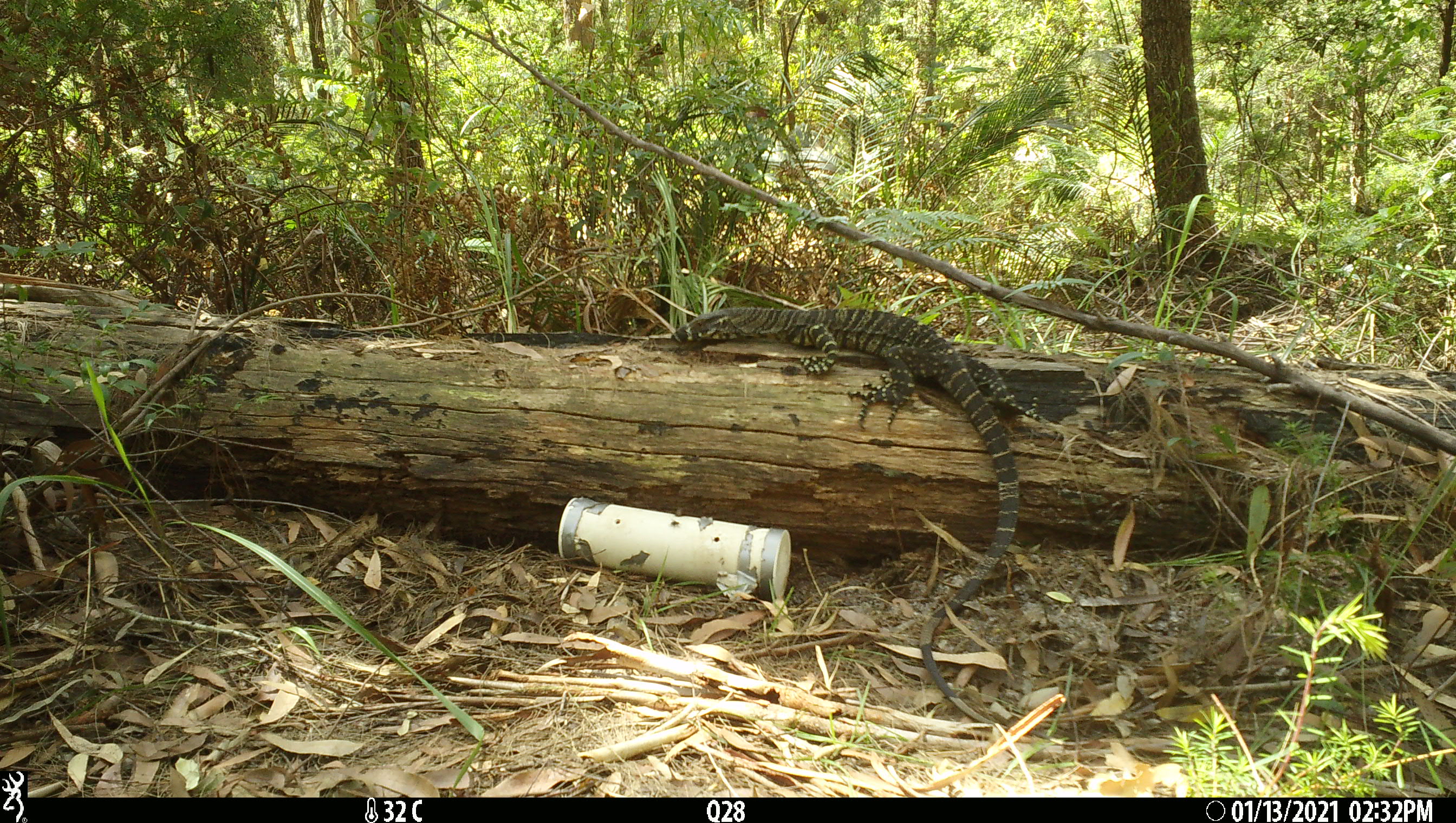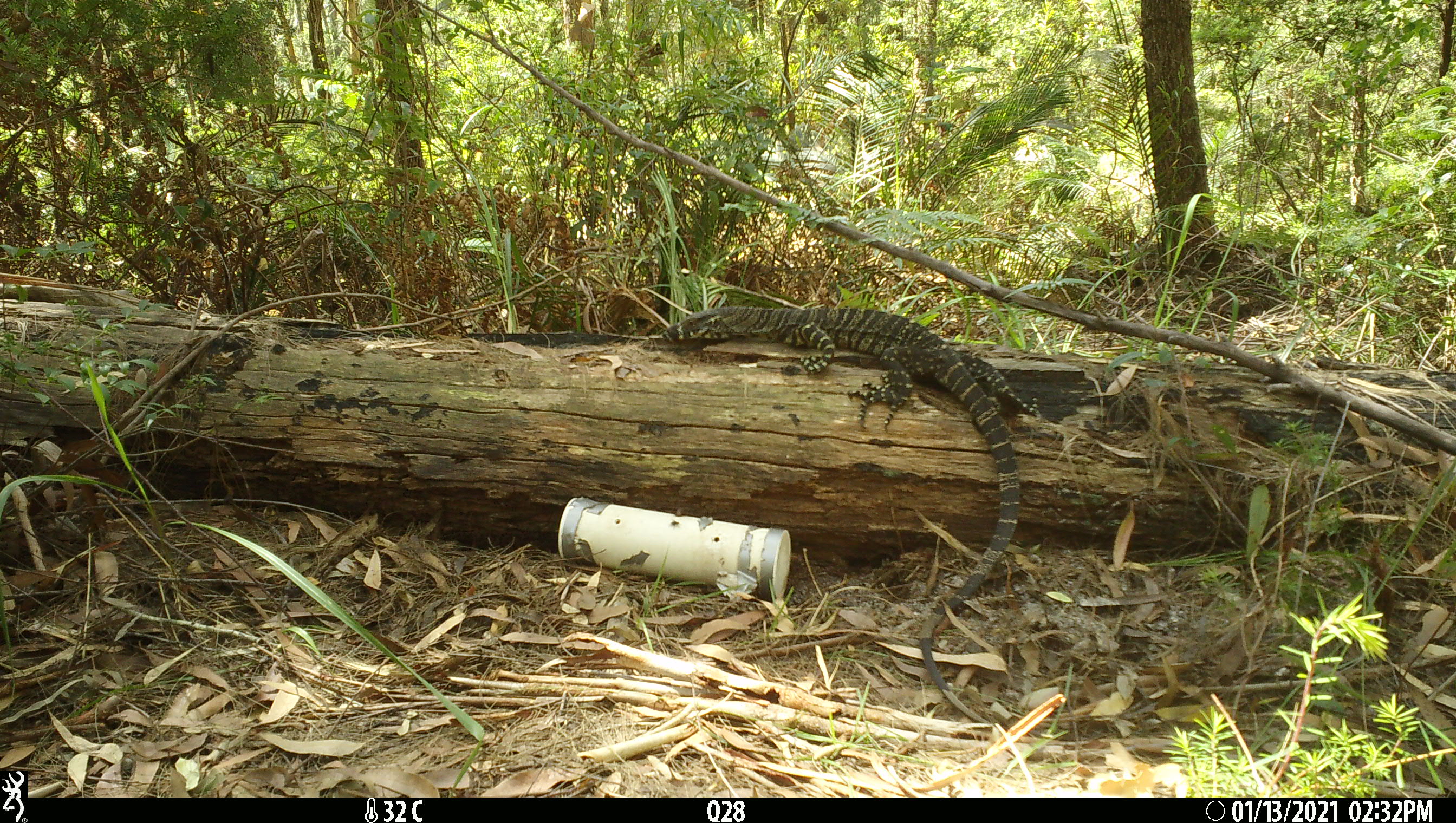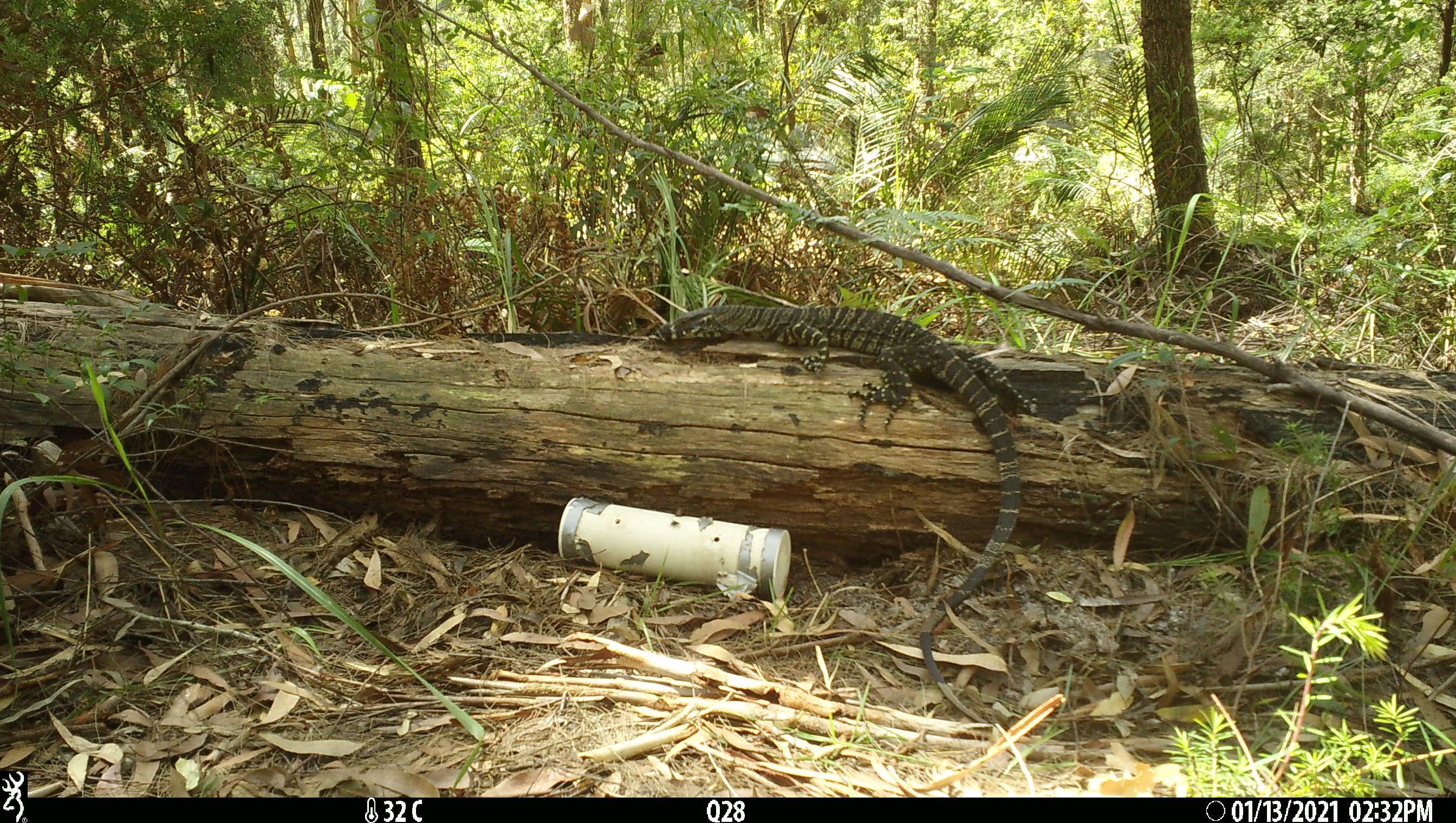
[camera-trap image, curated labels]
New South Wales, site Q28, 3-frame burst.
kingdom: Animalia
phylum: Chordata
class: Reptilia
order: Squamata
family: Varanidae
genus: Varanus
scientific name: Varanus varius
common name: lace monitor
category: goanna